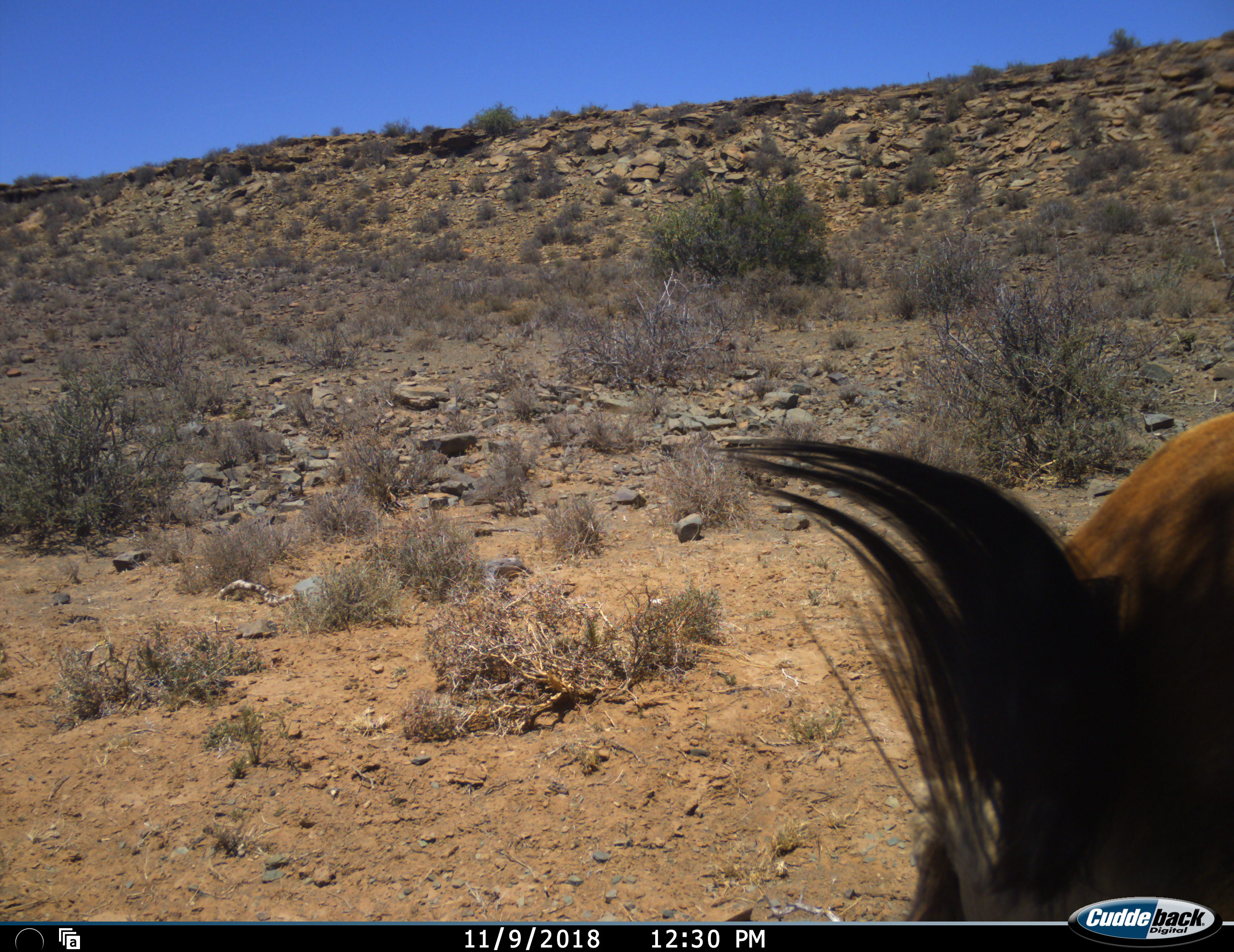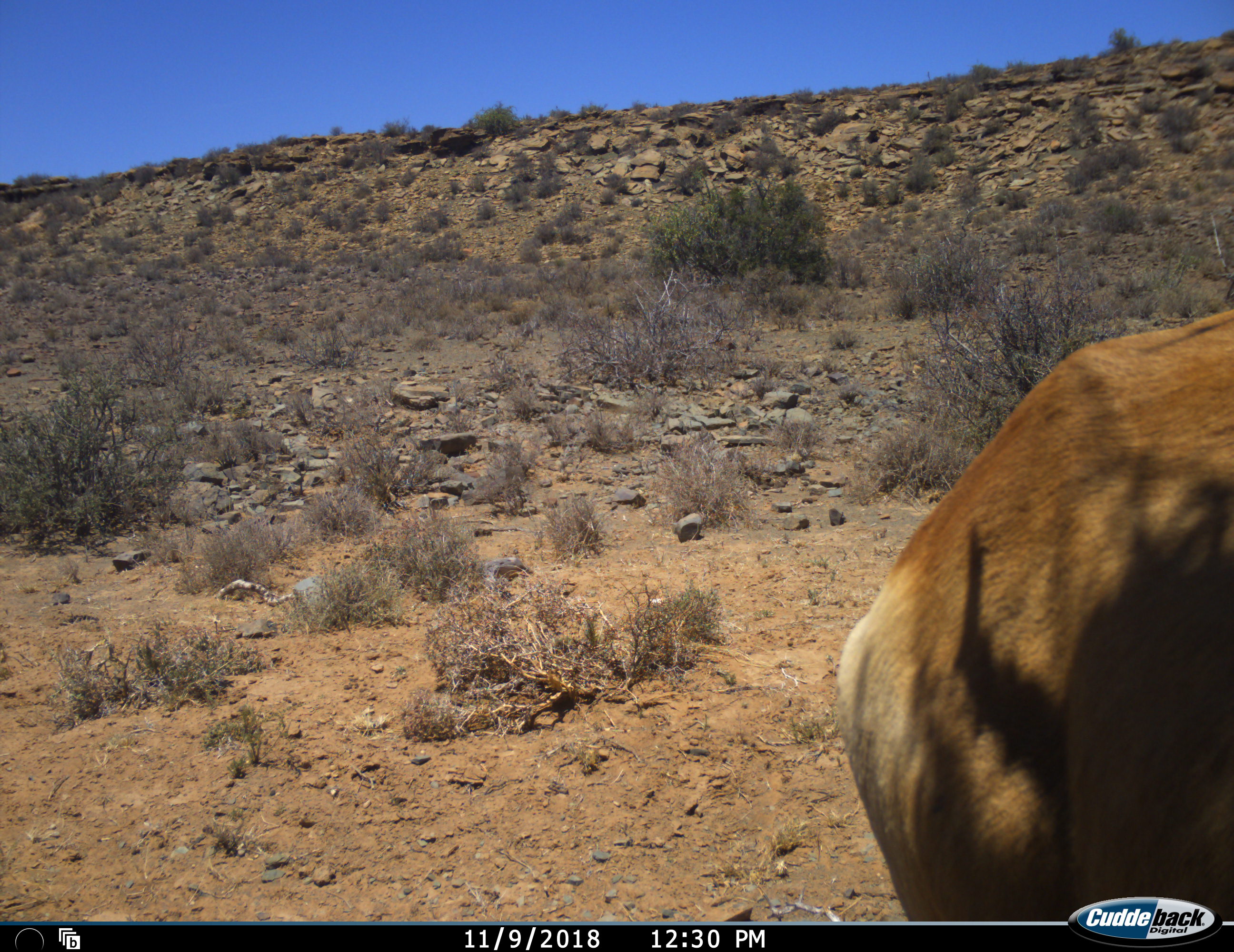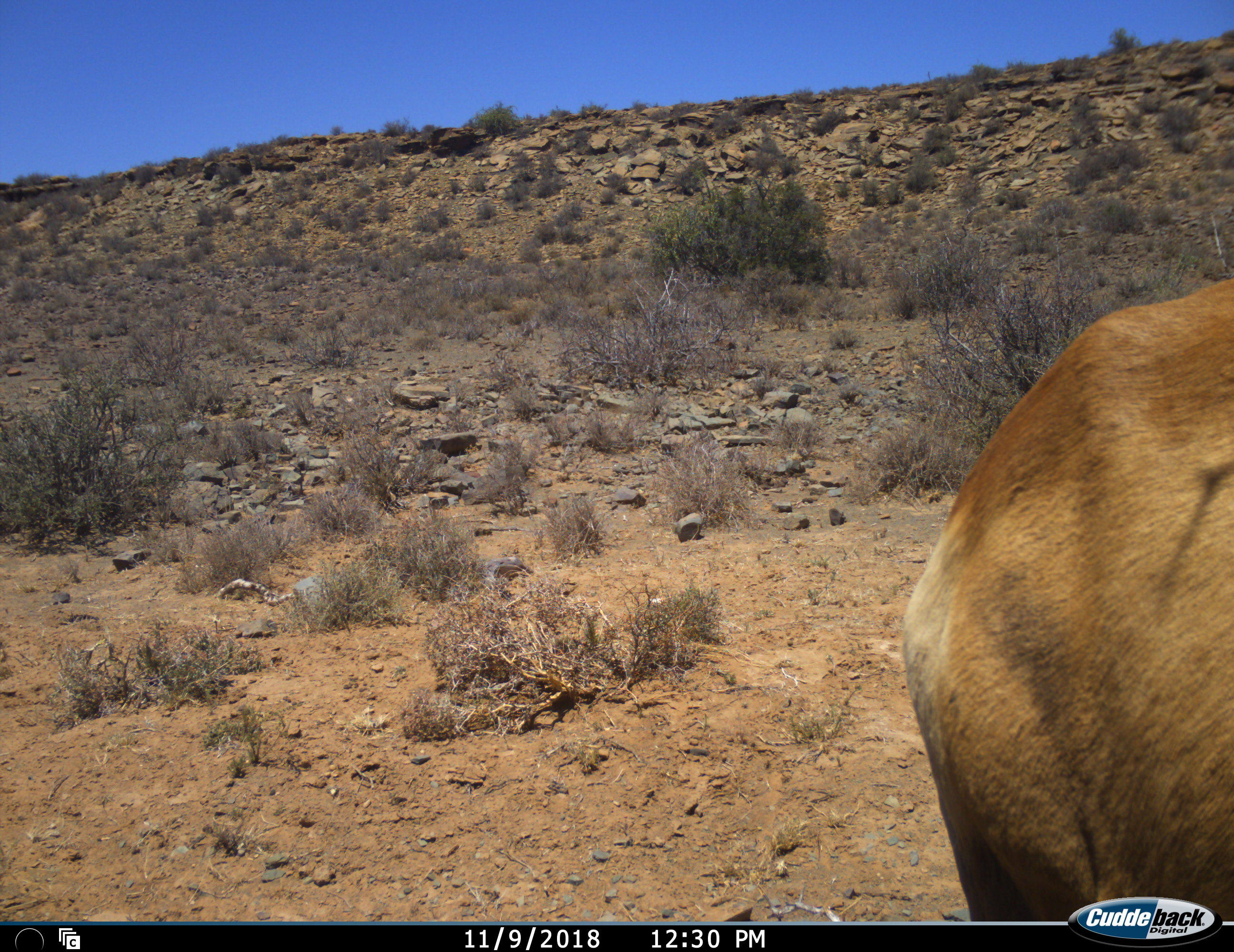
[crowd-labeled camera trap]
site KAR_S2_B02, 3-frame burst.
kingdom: Animalia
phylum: Chordata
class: Mammalia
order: Artiodactyla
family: Bovidae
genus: Alcelaphus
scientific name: Alcelaphus buselaphus caama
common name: red hartebeest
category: hartebeestred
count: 1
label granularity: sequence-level